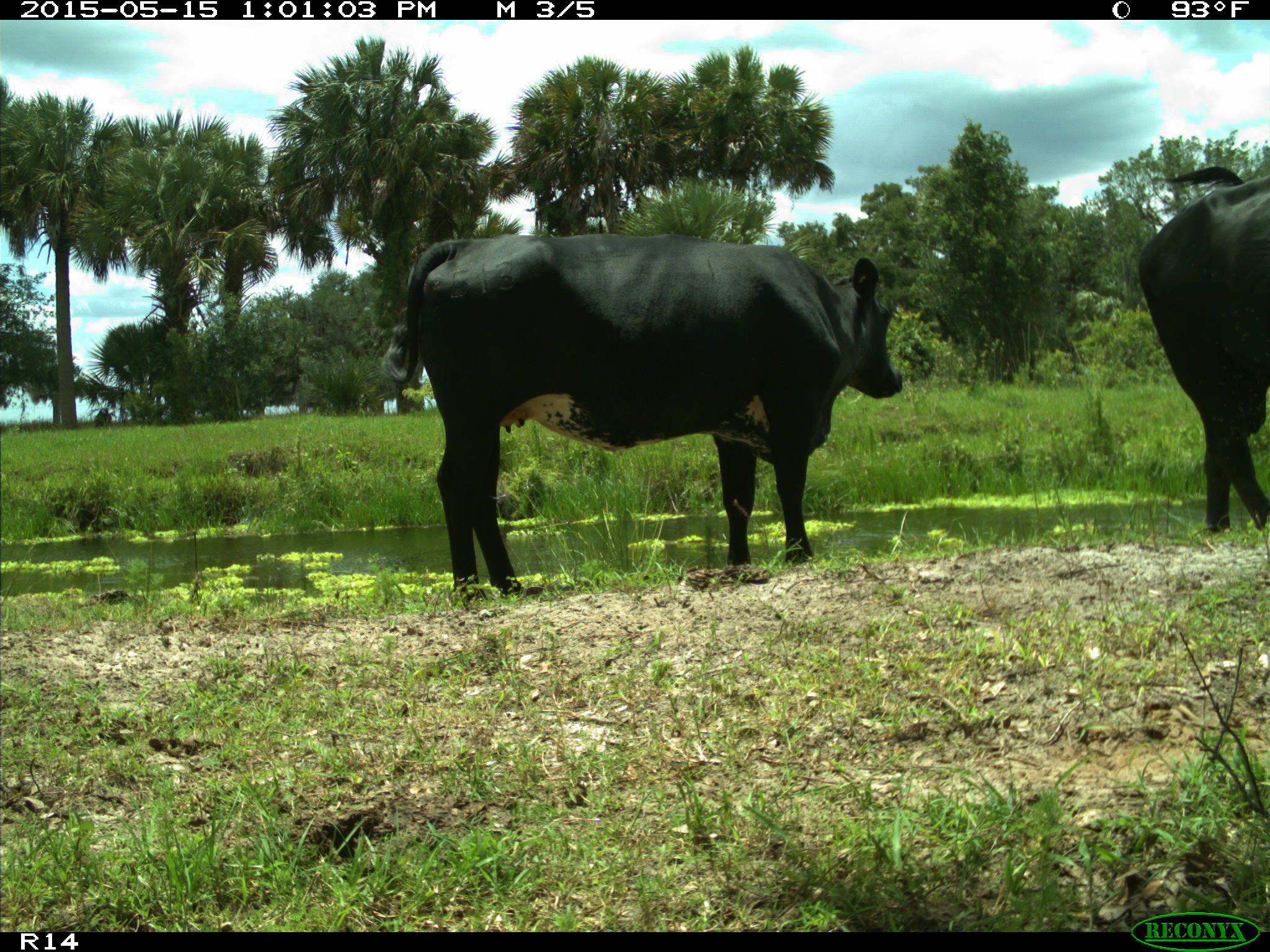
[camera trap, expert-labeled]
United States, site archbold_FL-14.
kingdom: Animalia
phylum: Chordata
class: Mammalia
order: Artiodactyla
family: Bovidae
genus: Bos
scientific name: Bos taurus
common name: domestic cow